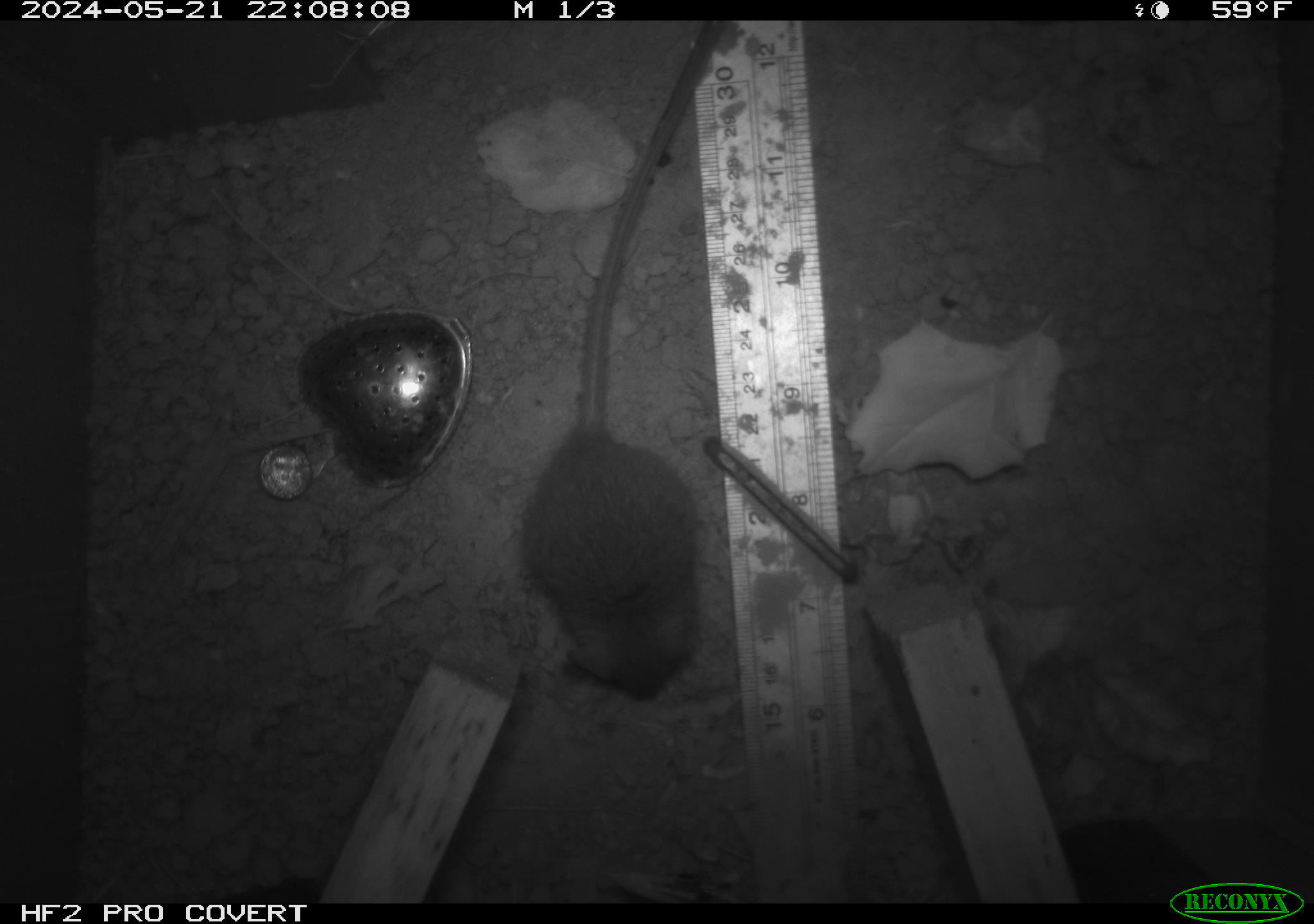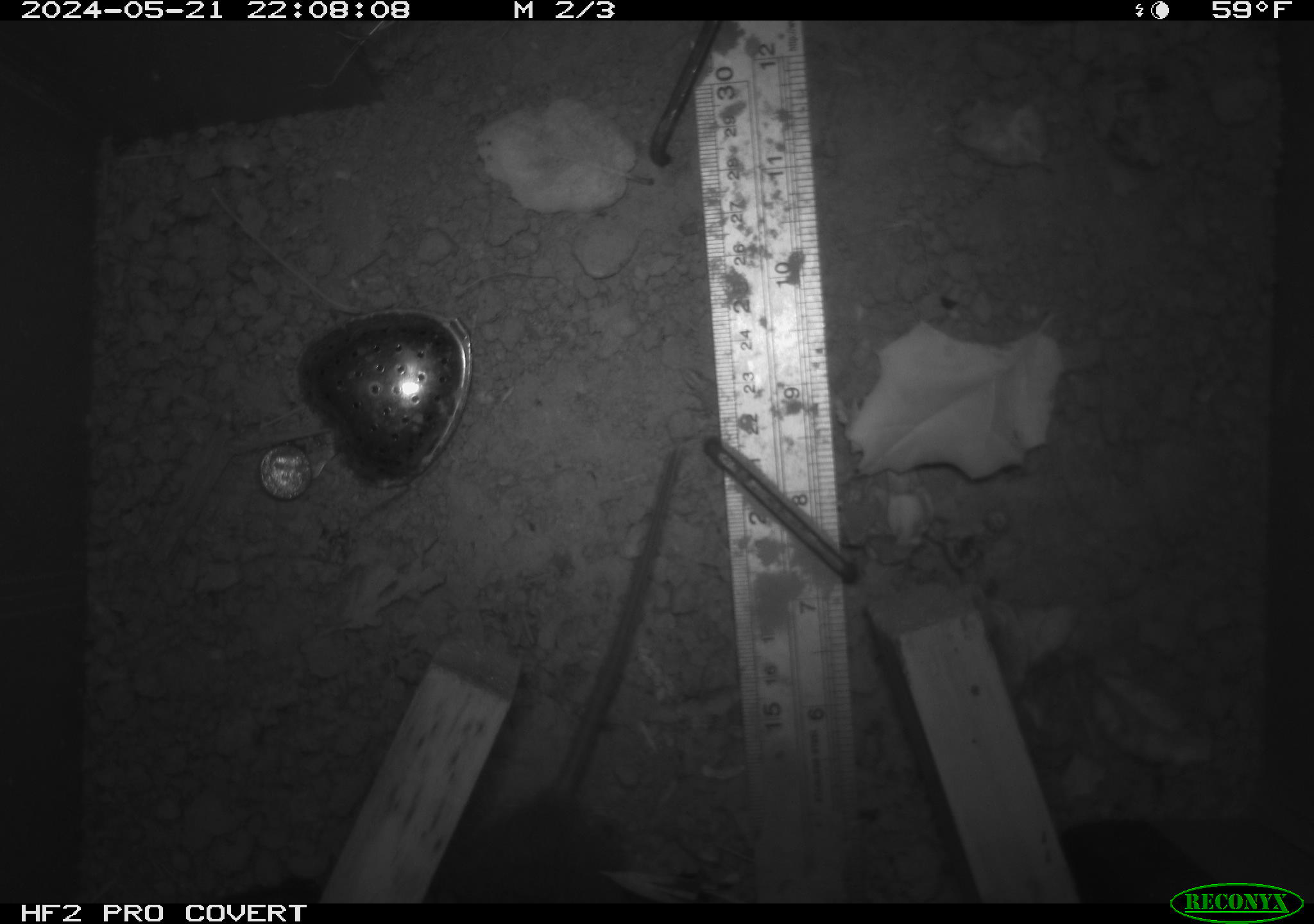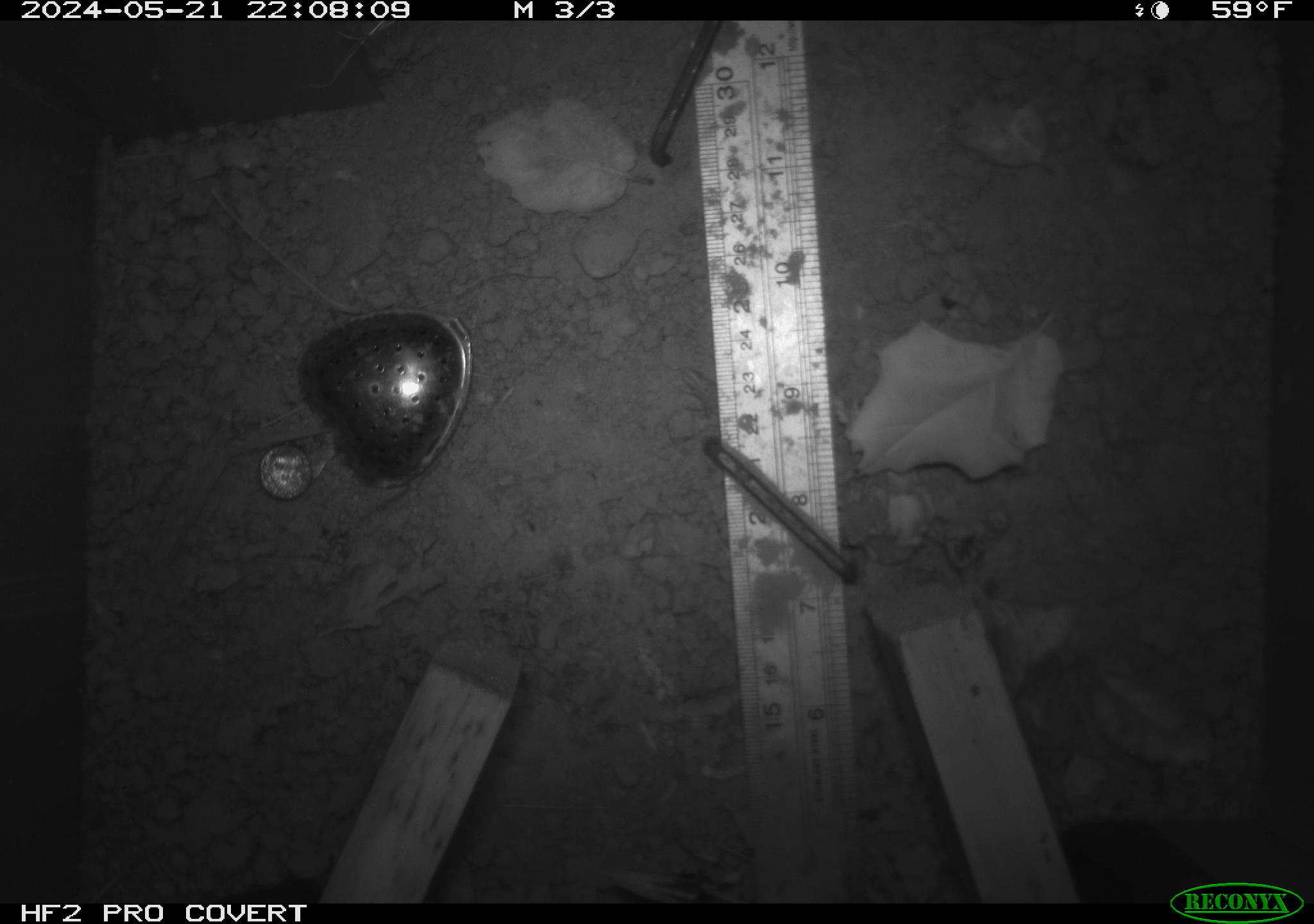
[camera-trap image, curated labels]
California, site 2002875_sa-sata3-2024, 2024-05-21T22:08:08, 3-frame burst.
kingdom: Animalia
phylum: Chordata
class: Mammalia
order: Rodentia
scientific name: Rodentia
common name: rodent